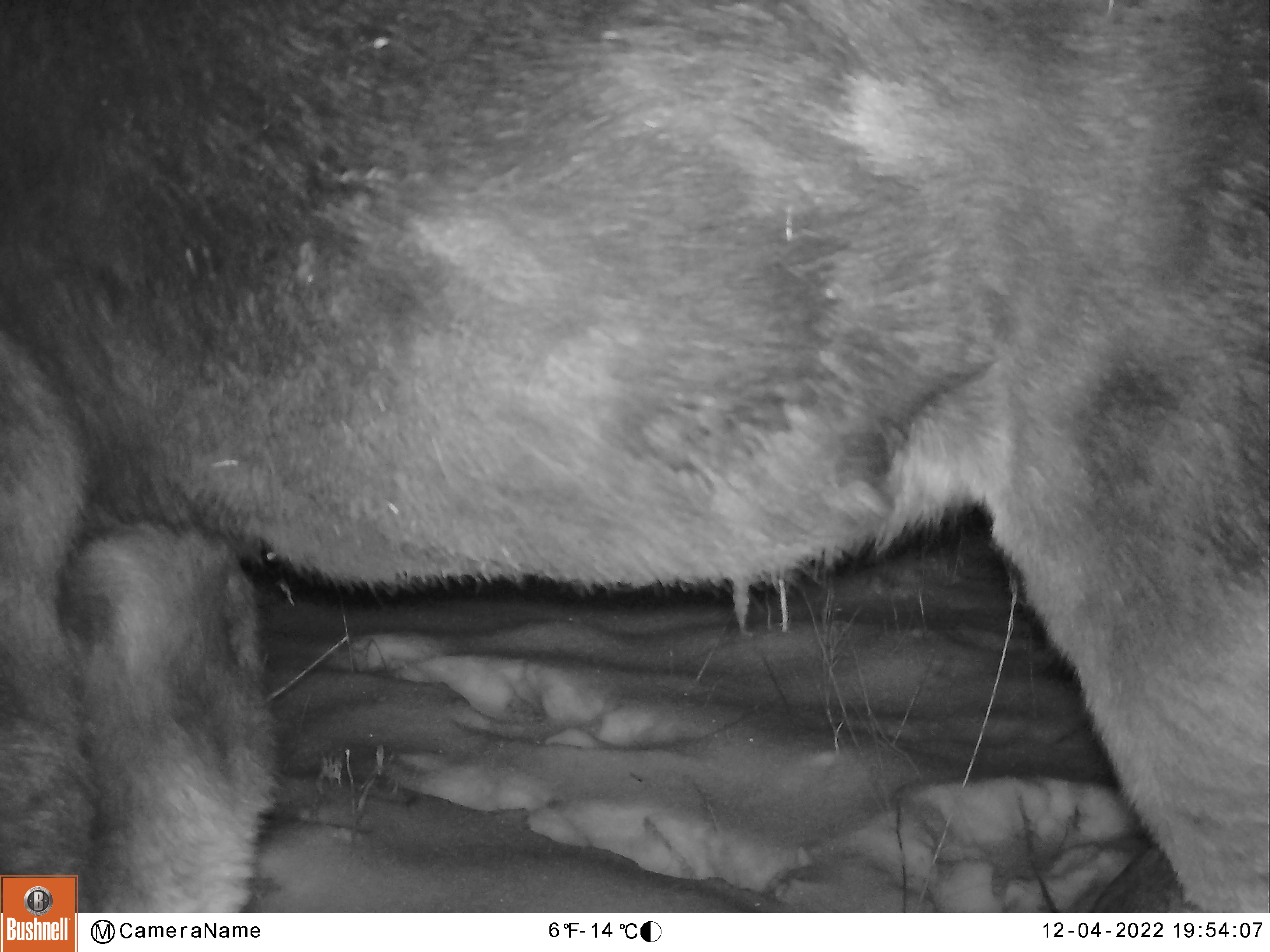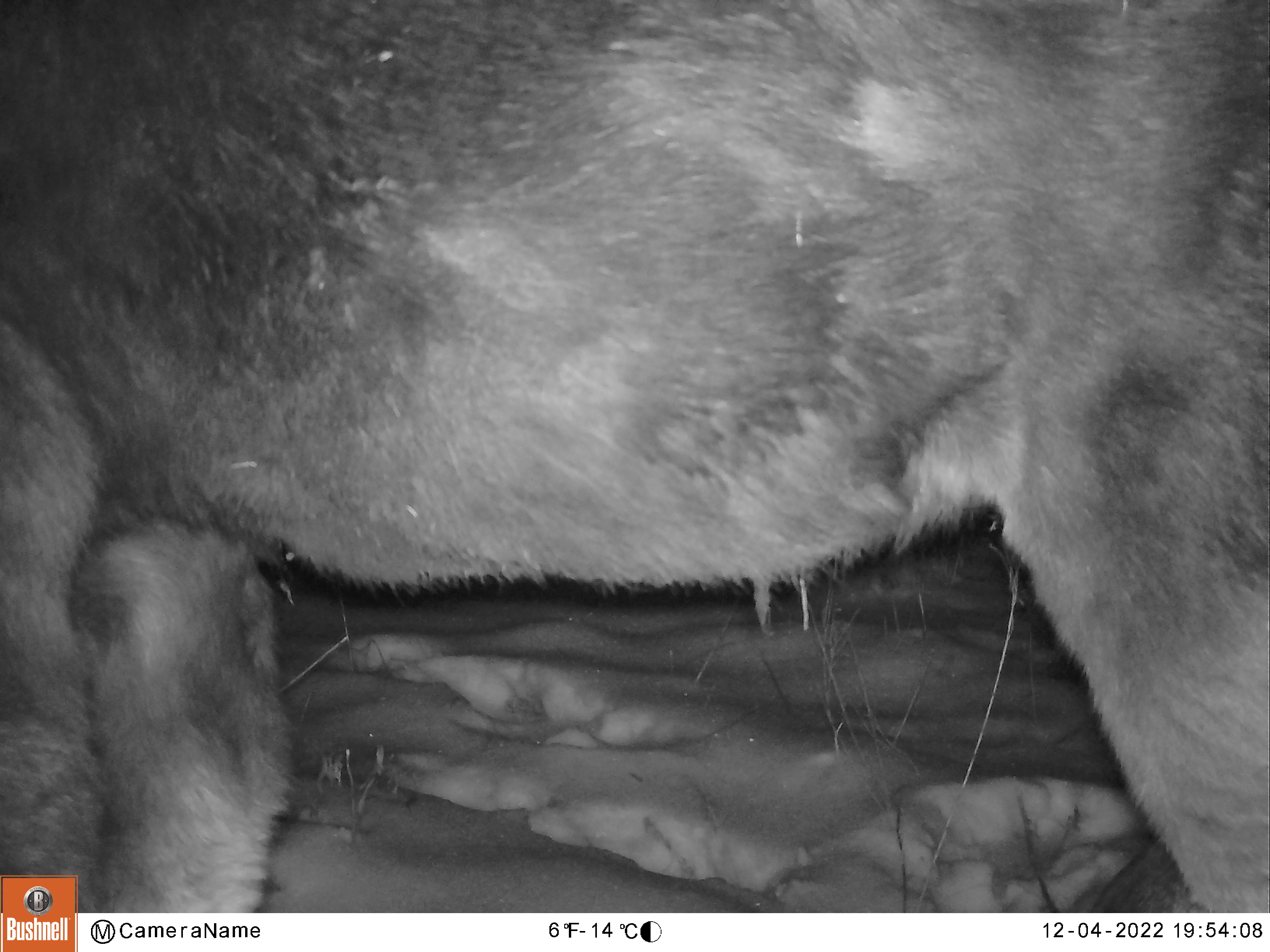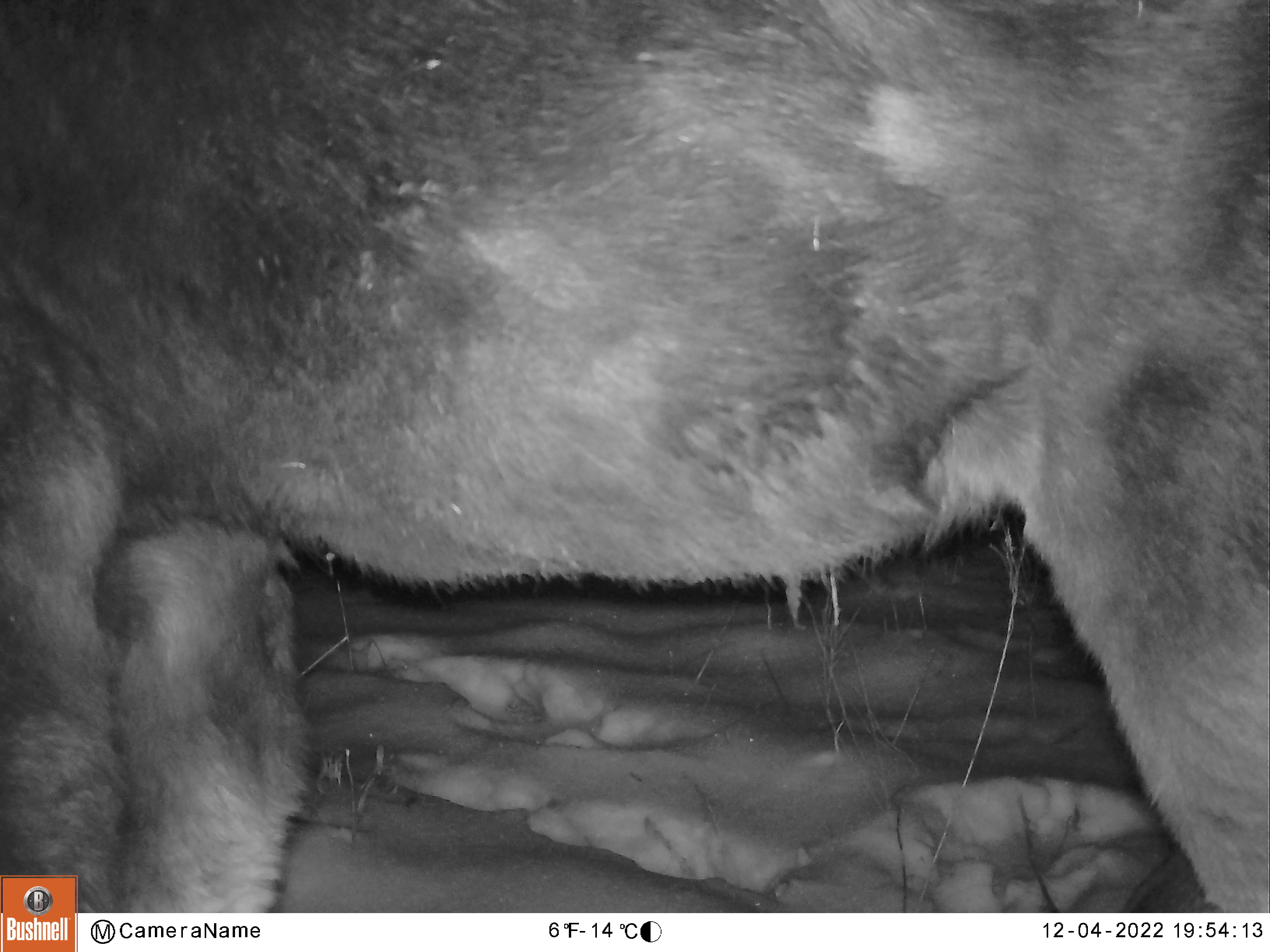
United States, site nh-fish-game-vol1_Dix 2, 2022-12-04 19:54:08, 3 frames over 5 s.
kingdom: Animalia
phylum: Chordata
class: Mammalia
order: Artiodactyla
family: Cervidae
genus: Alces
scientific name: Alces alces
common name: moose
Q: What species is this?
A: Moose (Alces alces).